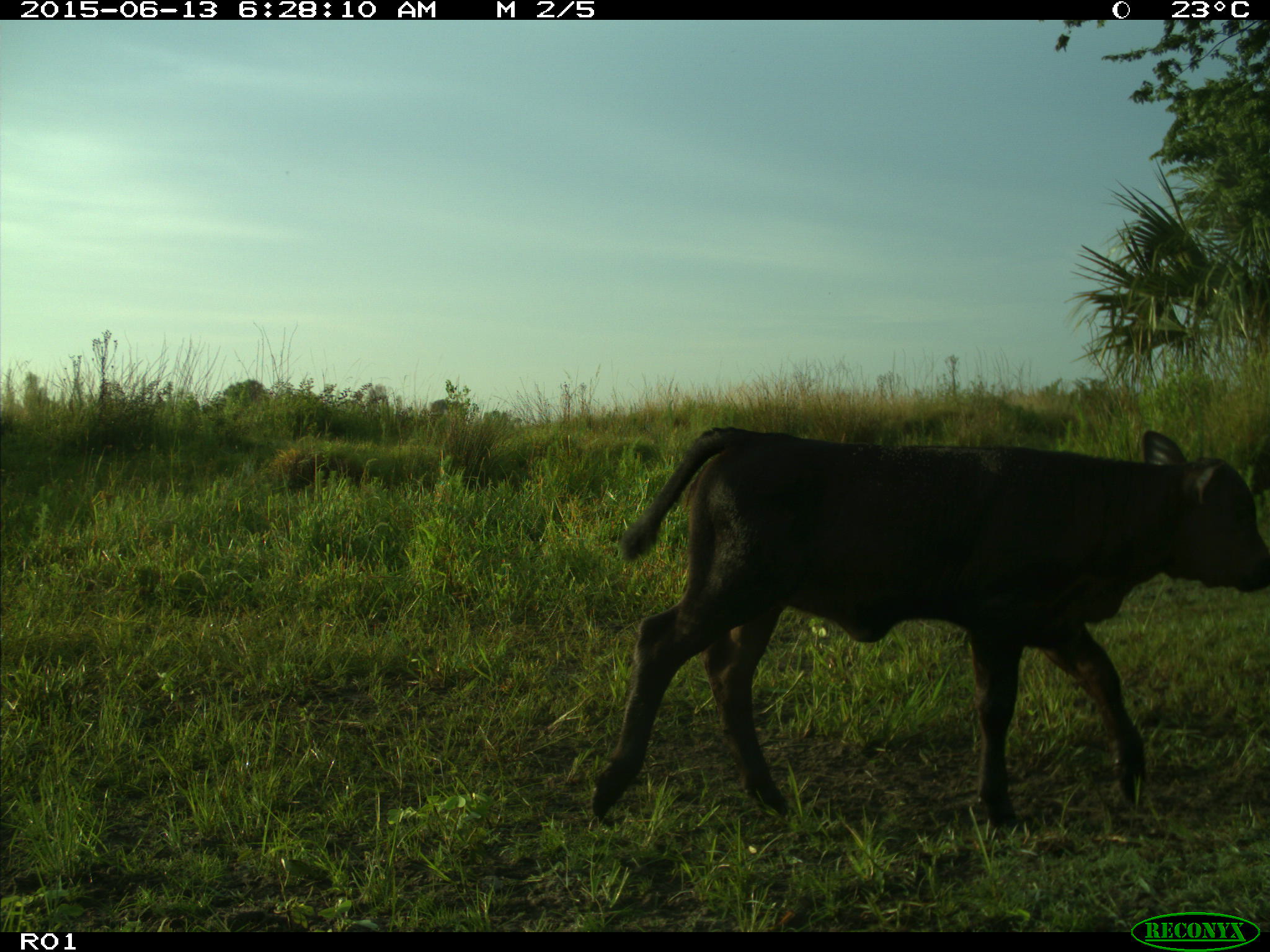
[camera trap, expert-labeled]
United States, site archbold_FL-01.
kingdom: Animalia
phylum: Chordata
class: Mammalia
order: Artiodactyla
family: Bovidae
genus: Bos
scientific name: Bos taurus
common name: domestic cow